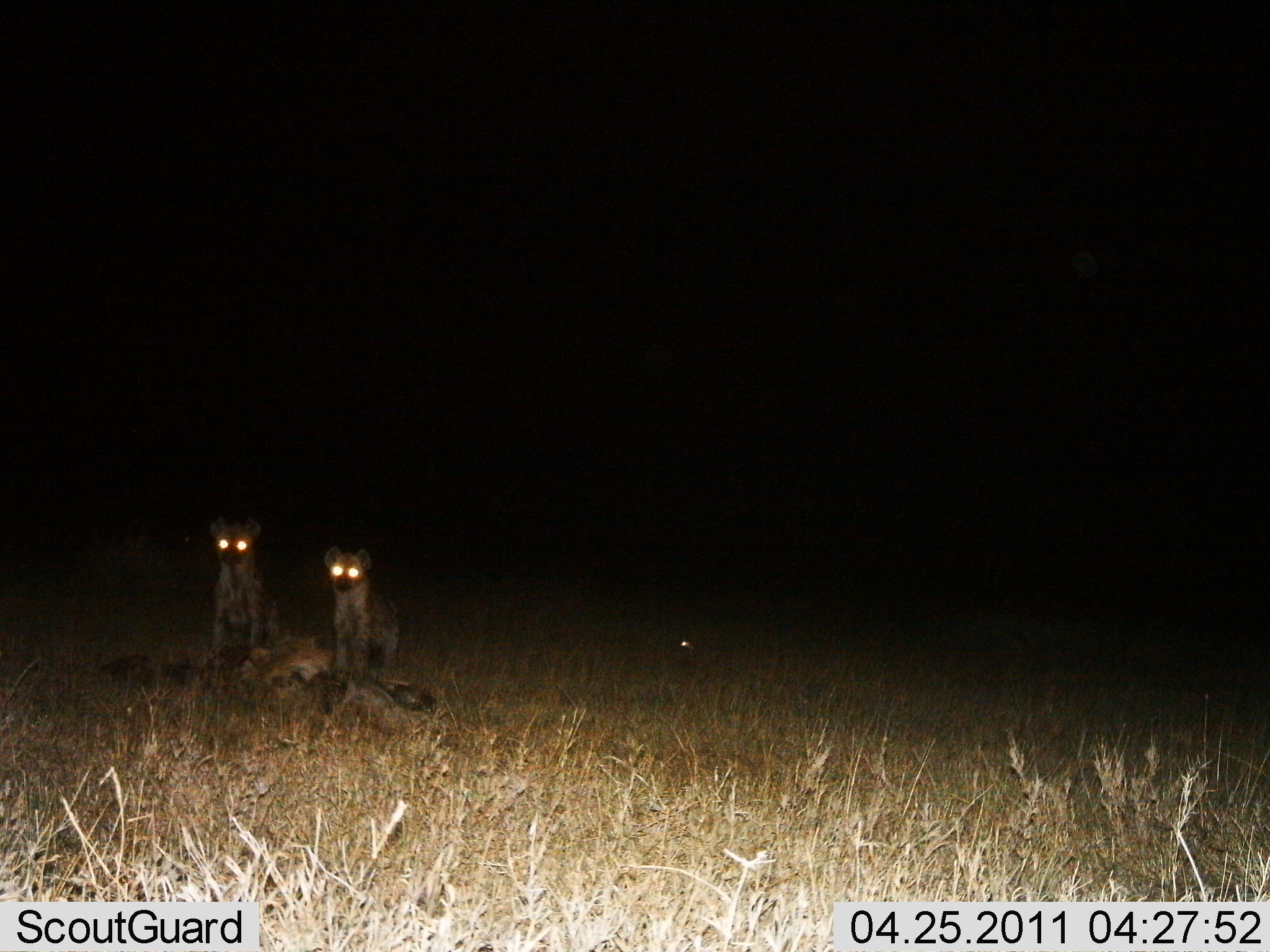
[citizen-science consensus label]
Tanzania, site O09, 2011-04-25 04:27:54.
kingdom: Animalia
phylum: Chordata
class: Mammalia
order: Carnivora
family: Hyaenidae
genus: Crocuta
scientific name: Crocuta crocuta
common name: spotted hyena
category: hyenaspotted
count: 2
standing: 50%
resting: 10%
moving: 0%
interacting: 10%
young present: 0%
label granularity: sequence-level